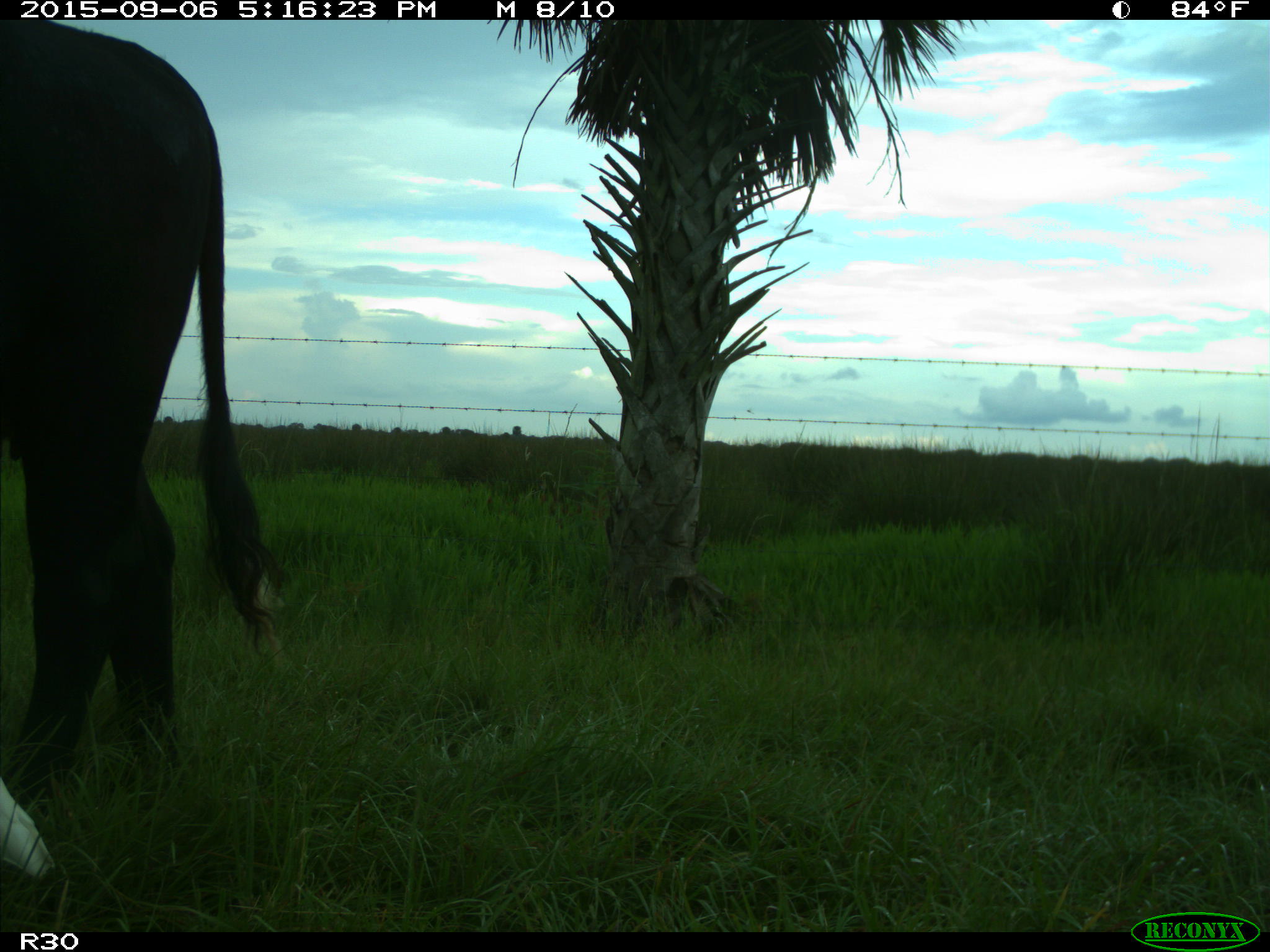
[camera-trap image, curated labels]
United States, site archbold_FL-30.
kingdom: Animalia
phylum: Chordata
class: Mammalia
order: Artiodactyla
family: Bovidae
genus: Bos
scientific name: Bos taurus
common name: domestic cow